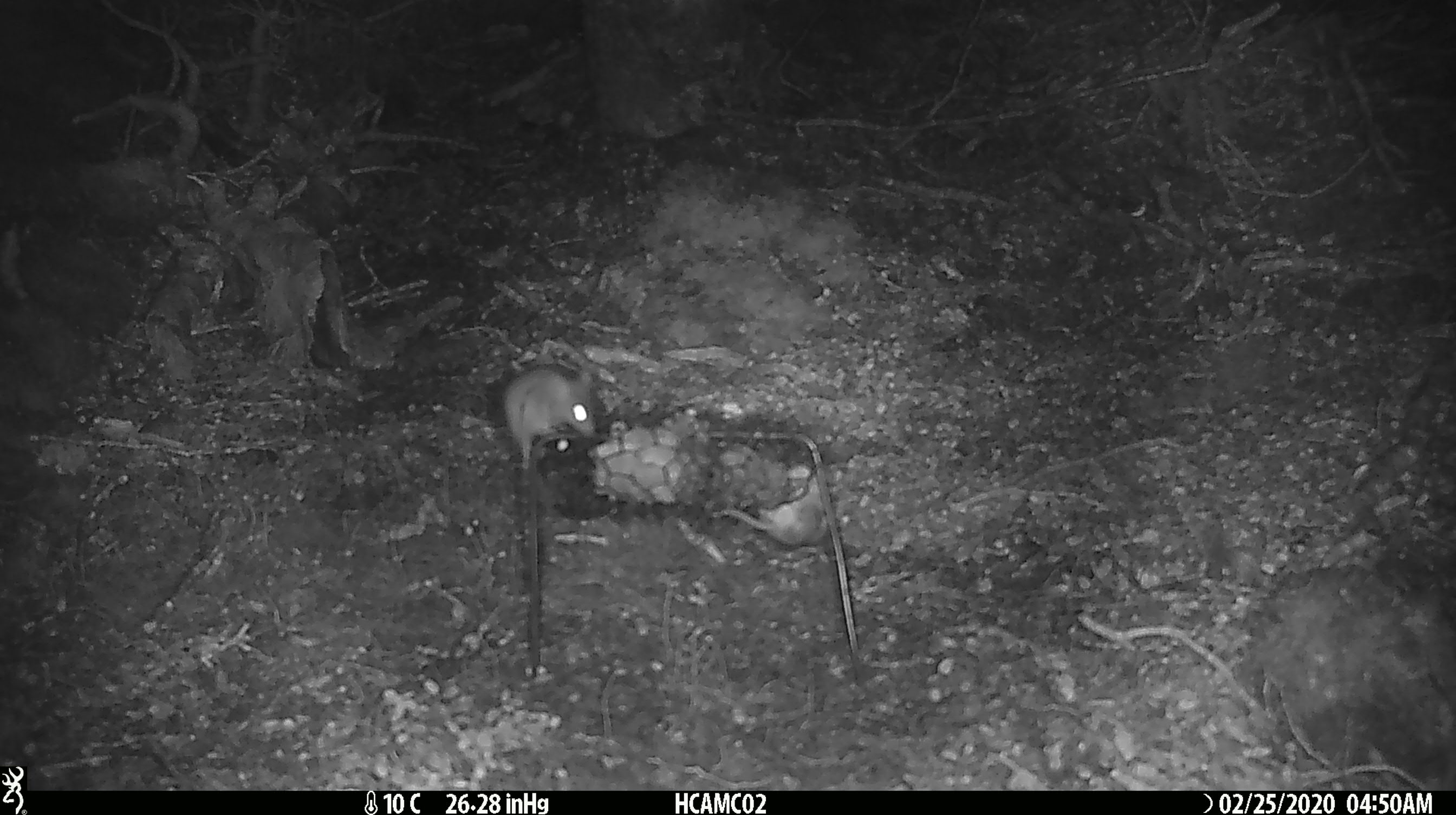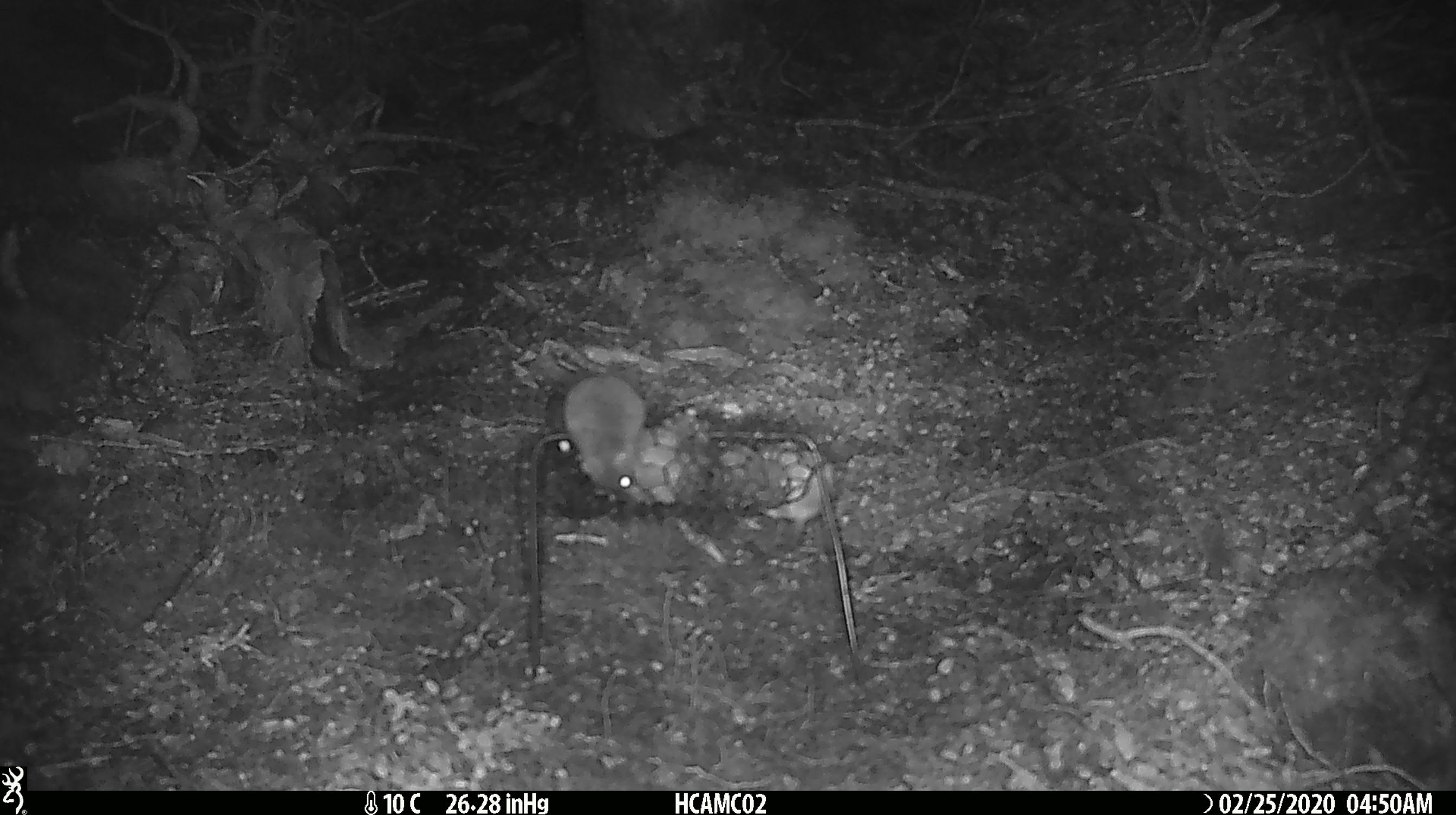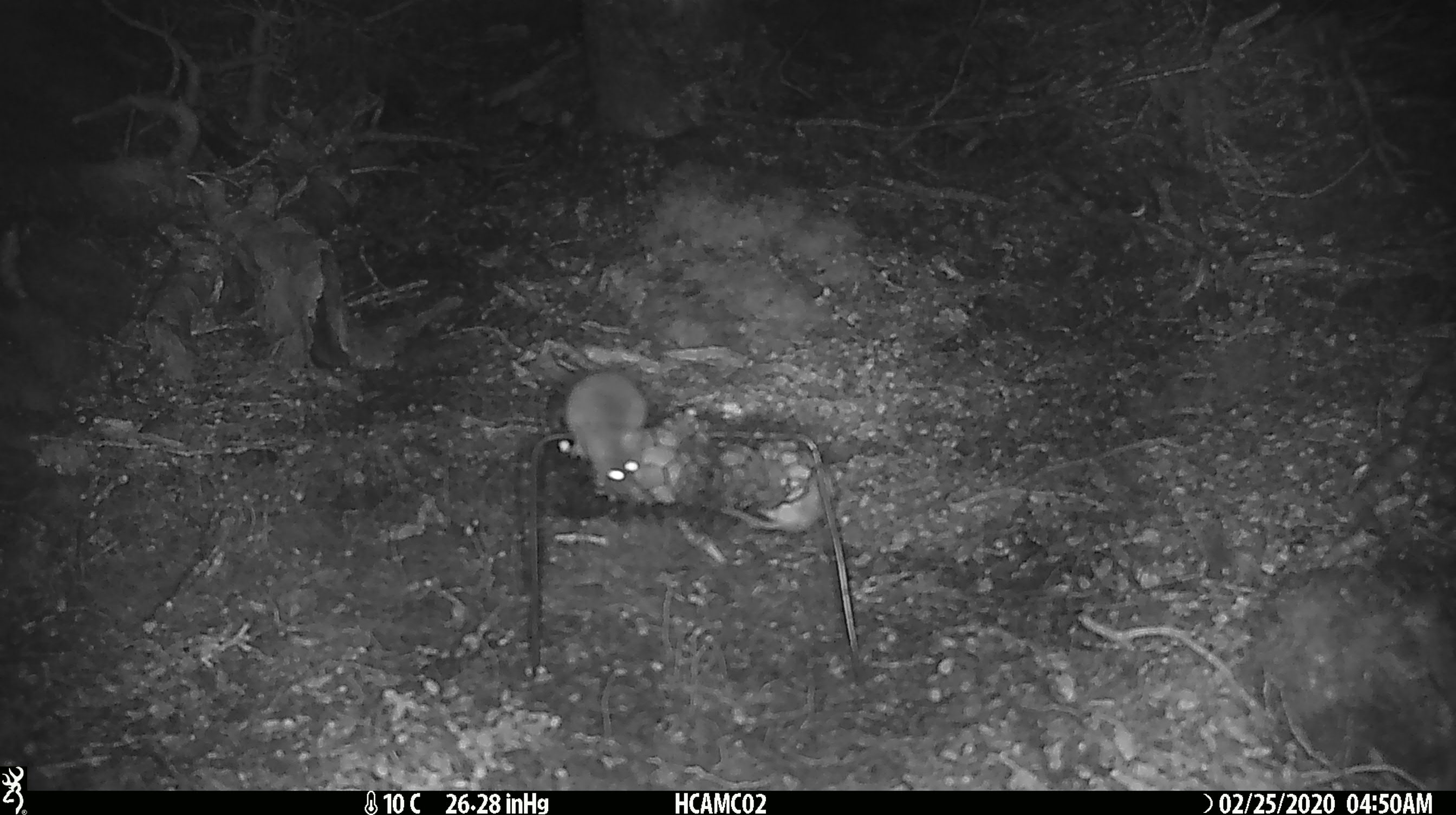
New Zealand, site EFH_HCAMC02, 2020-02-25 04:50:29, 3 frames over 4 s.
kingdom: Animalia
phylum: Chordata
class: Mammalia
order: Rodentia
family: Muridae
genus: Mus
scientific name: Mus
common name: mouse